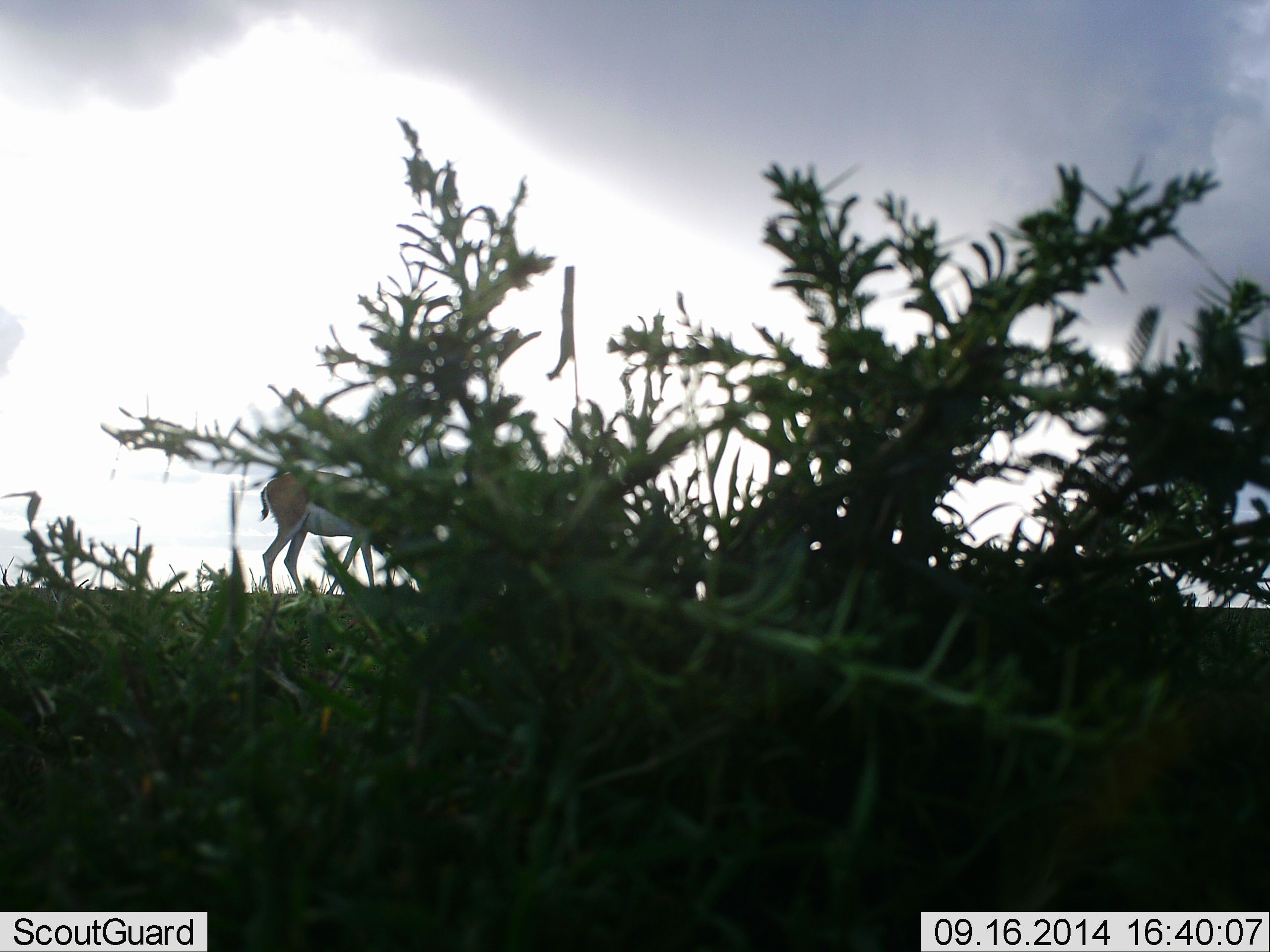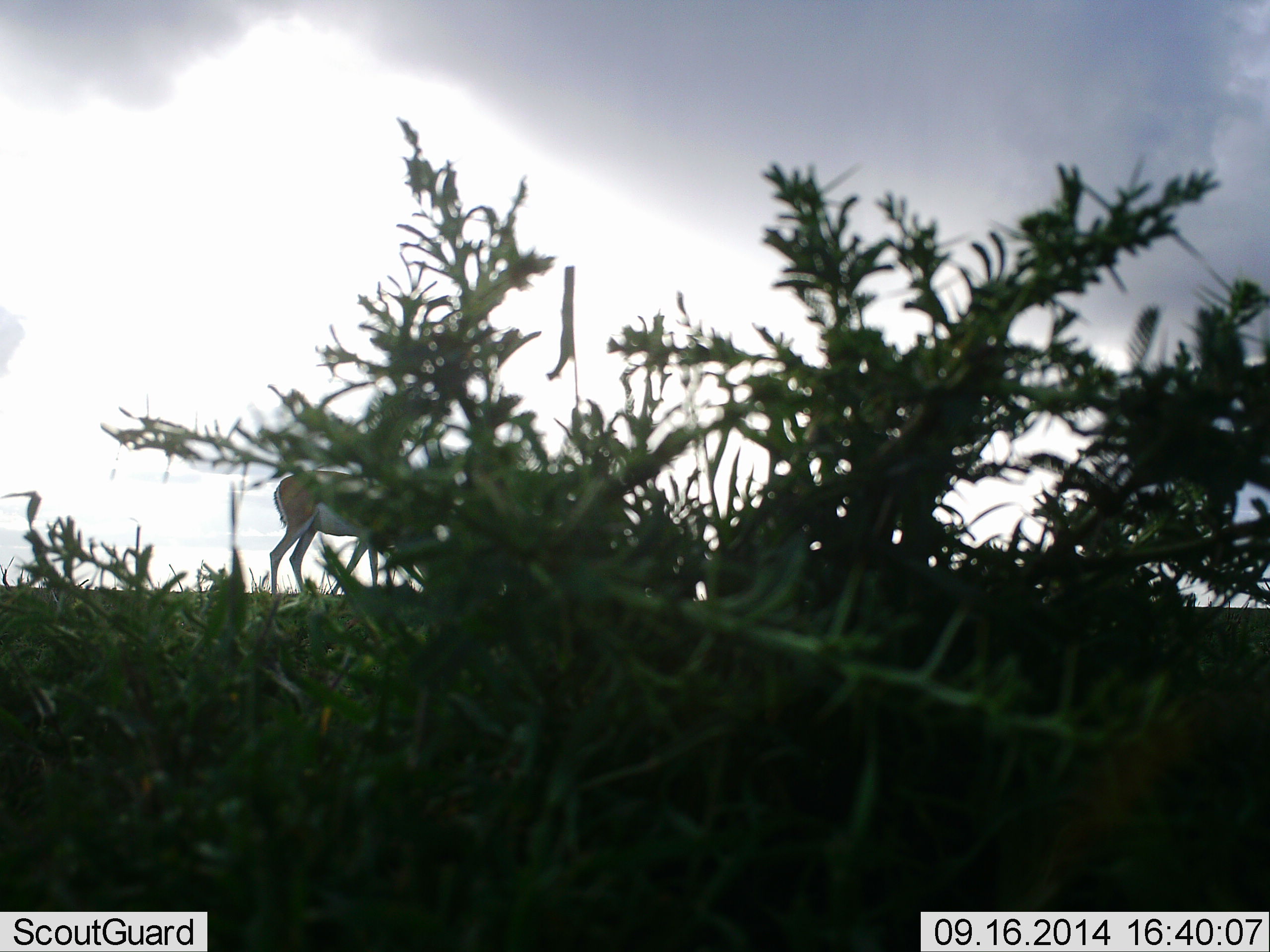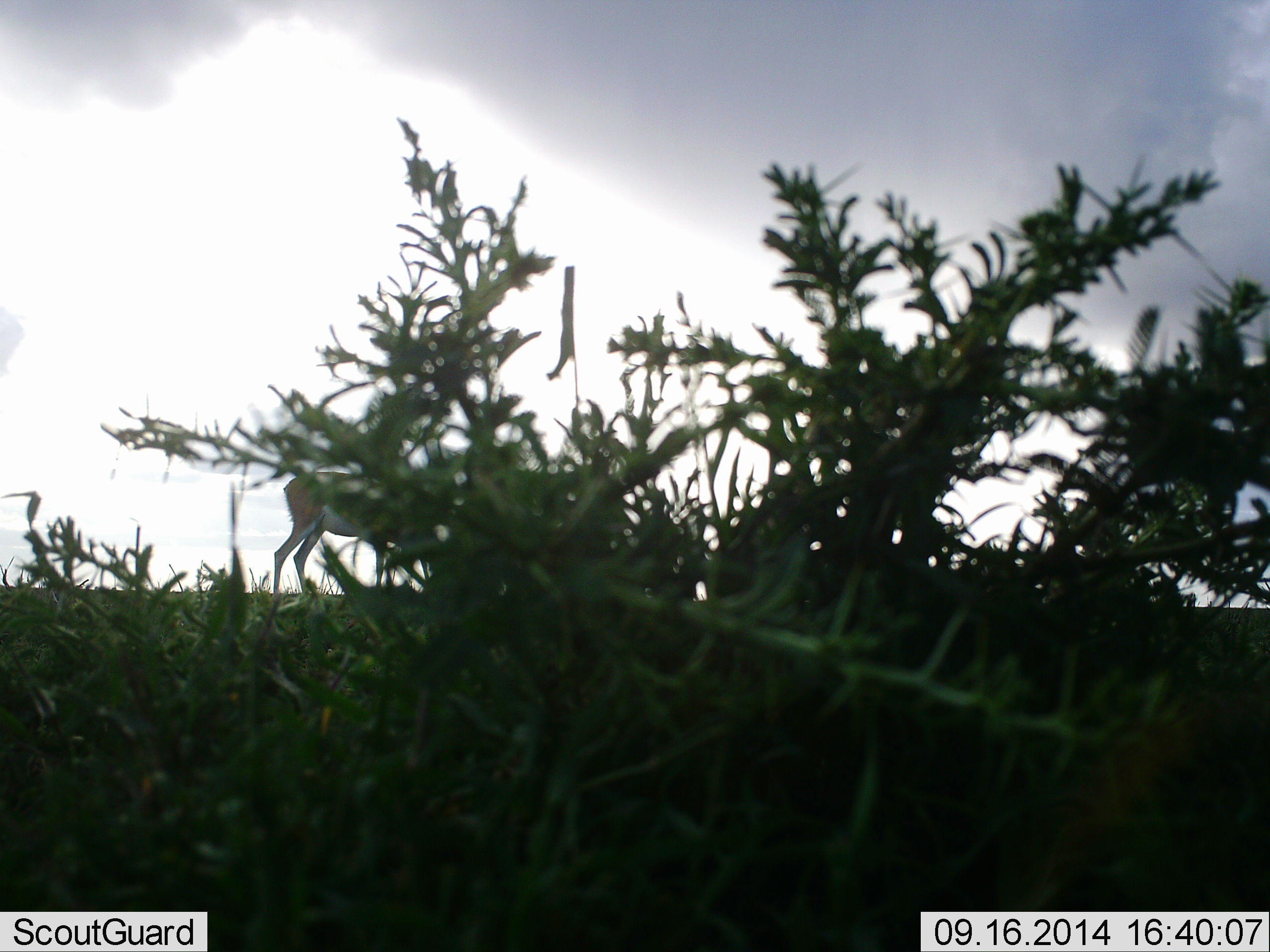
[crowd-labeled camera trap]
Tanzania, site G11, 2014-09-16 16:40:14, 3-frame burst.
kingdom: Animalia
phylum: Chordata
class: Mammalia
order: Artiodactyla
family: Bovidae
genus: Eudorcas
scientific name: Eudorcas thomsonii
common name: thomson's gazelle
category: gazellethomsons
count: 1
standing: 40%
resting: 0%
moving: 20%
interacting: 0%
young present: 0%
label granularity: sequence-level